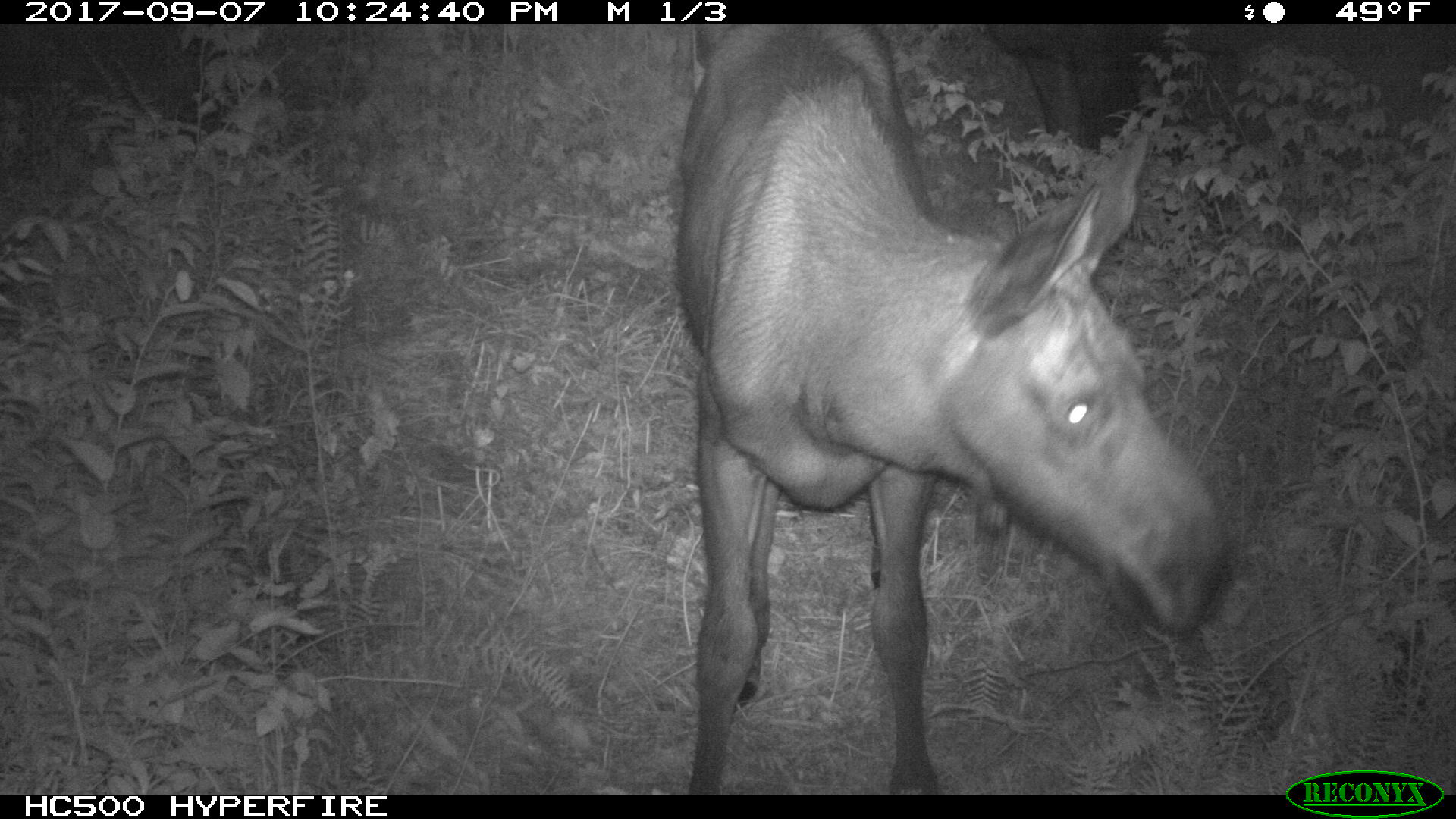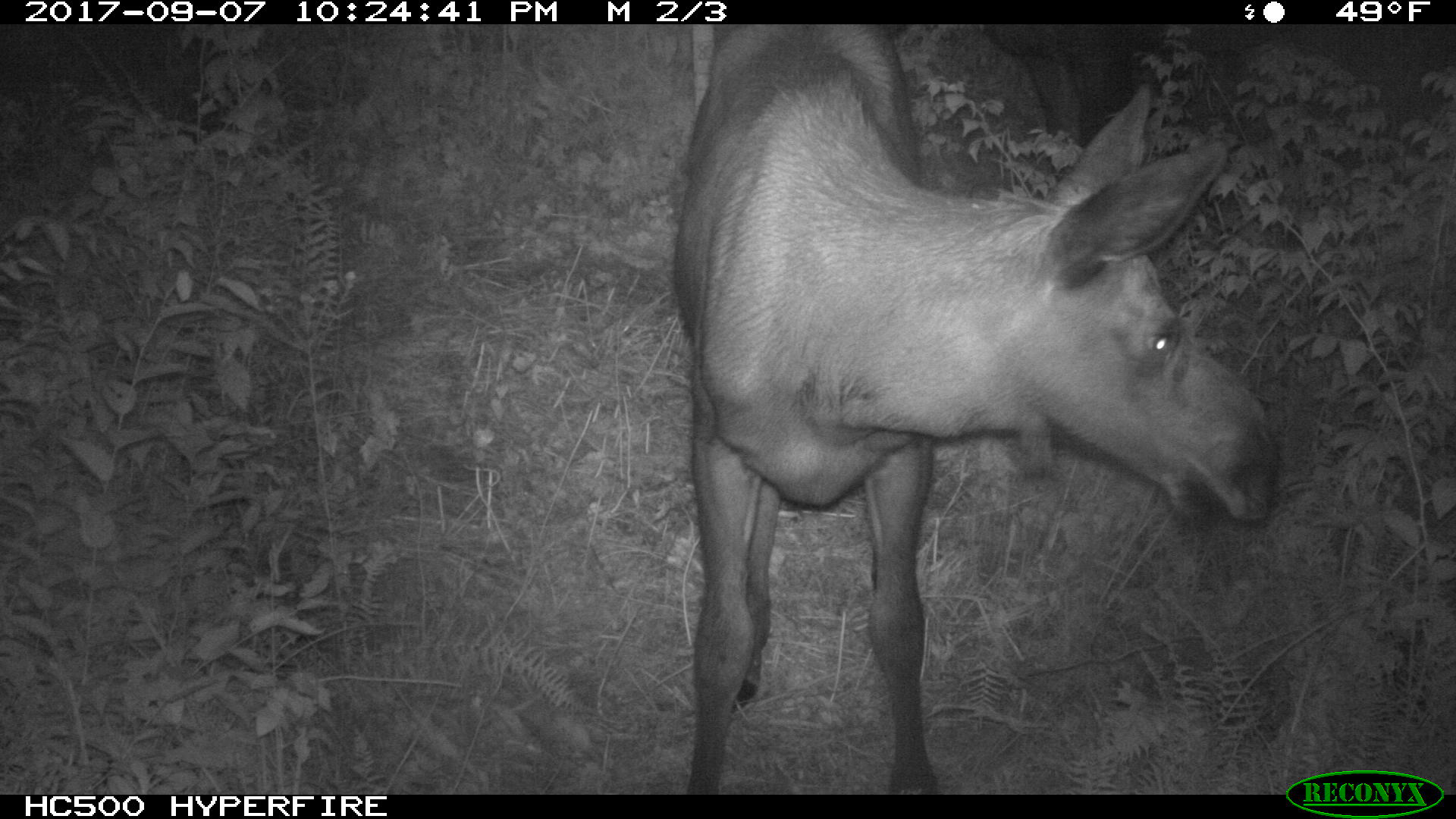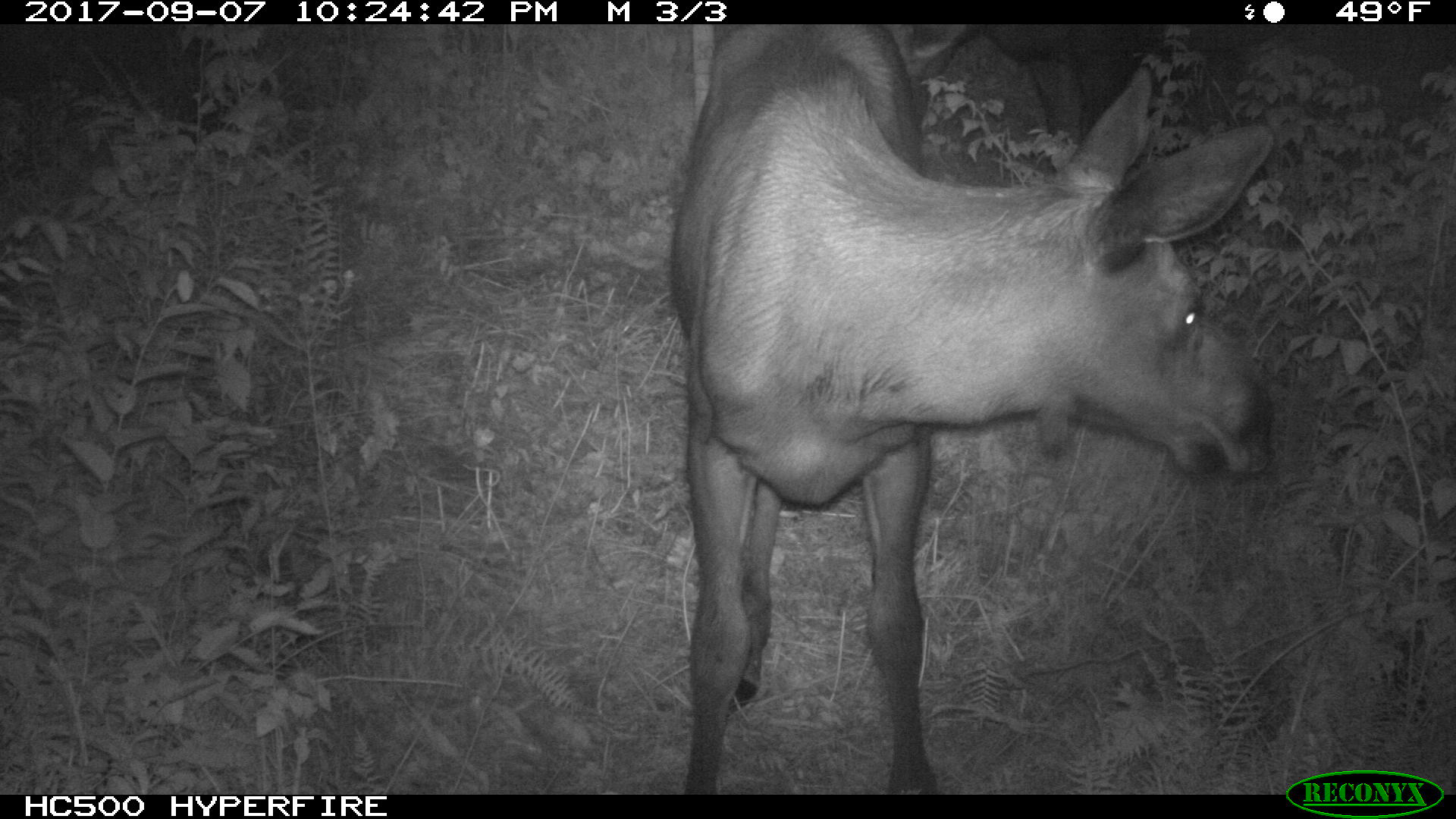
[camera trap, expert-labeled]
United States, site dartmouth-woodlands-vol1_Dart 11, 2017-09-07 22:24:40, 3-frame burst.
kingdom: Animalia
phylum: Chordata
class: Mammalia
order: Artiodactyla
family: Cervidae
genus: Alces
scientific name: Alces alces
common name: moose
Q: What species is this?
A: Moose (Alces alces).